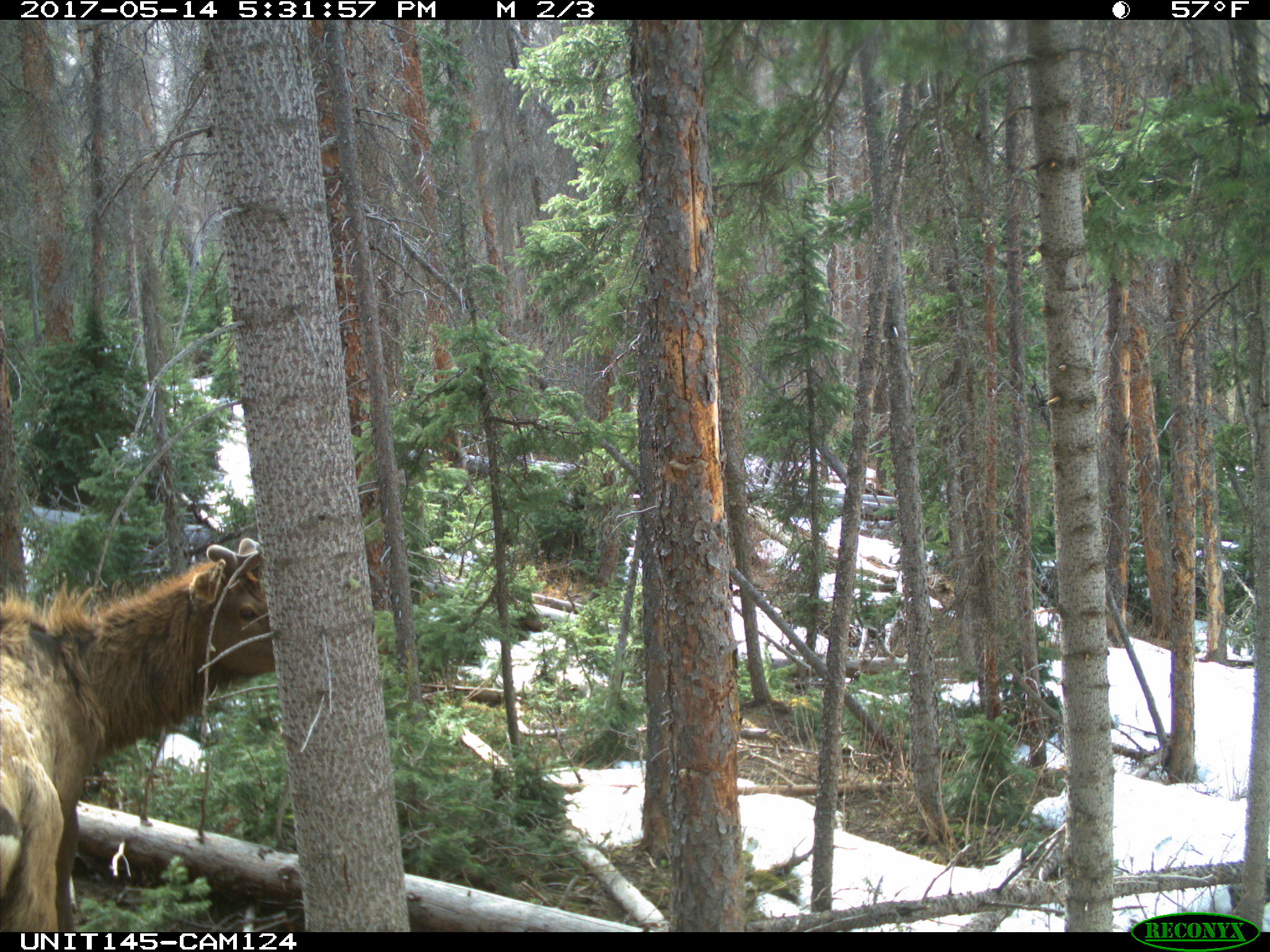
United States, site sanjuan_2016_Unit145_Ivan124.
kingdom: Animalia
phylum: Chordata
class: Mammalia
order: Artiodactyla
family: Cervidae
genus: Cervus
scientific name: Cervus elaphus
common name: red deer